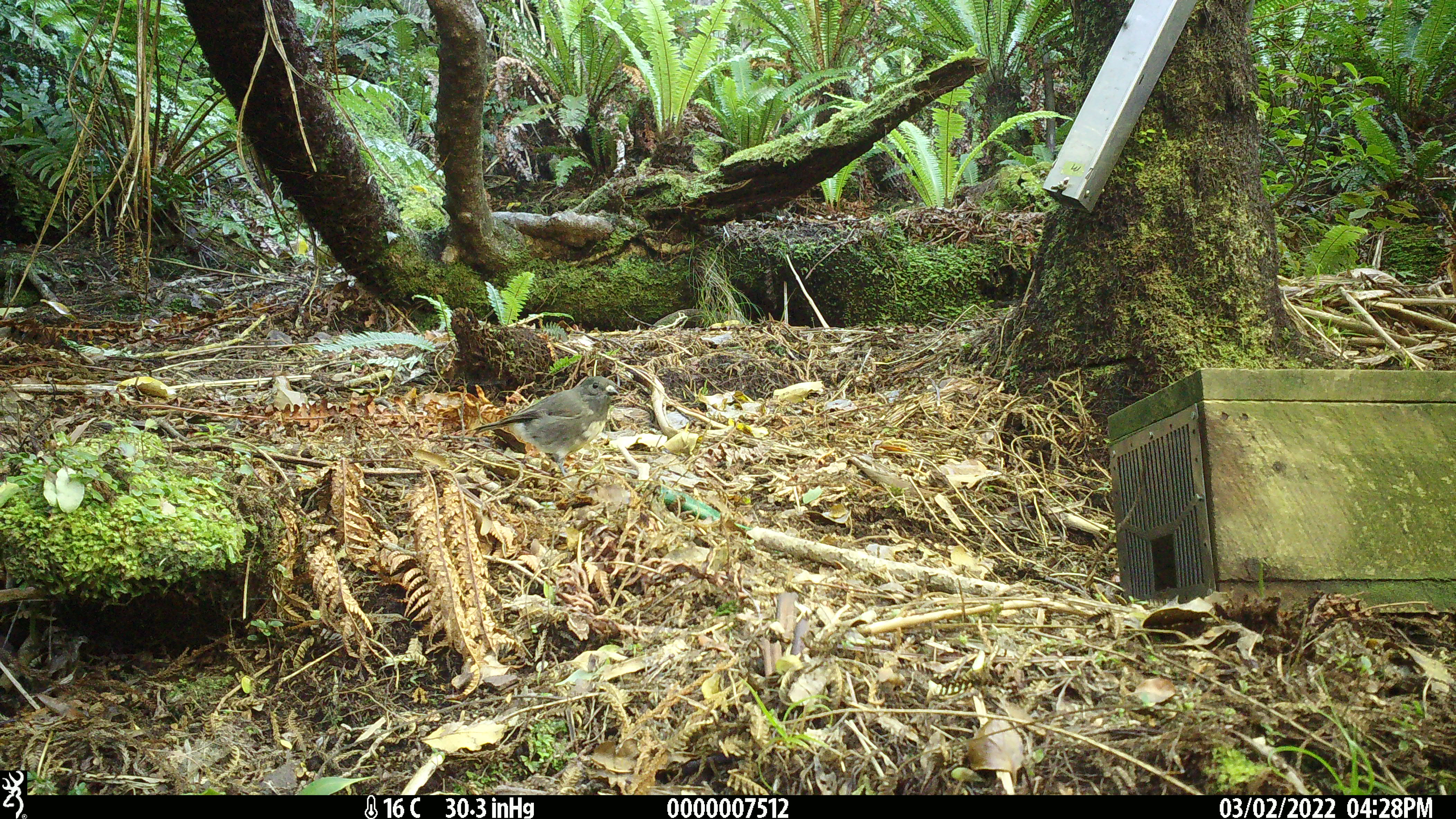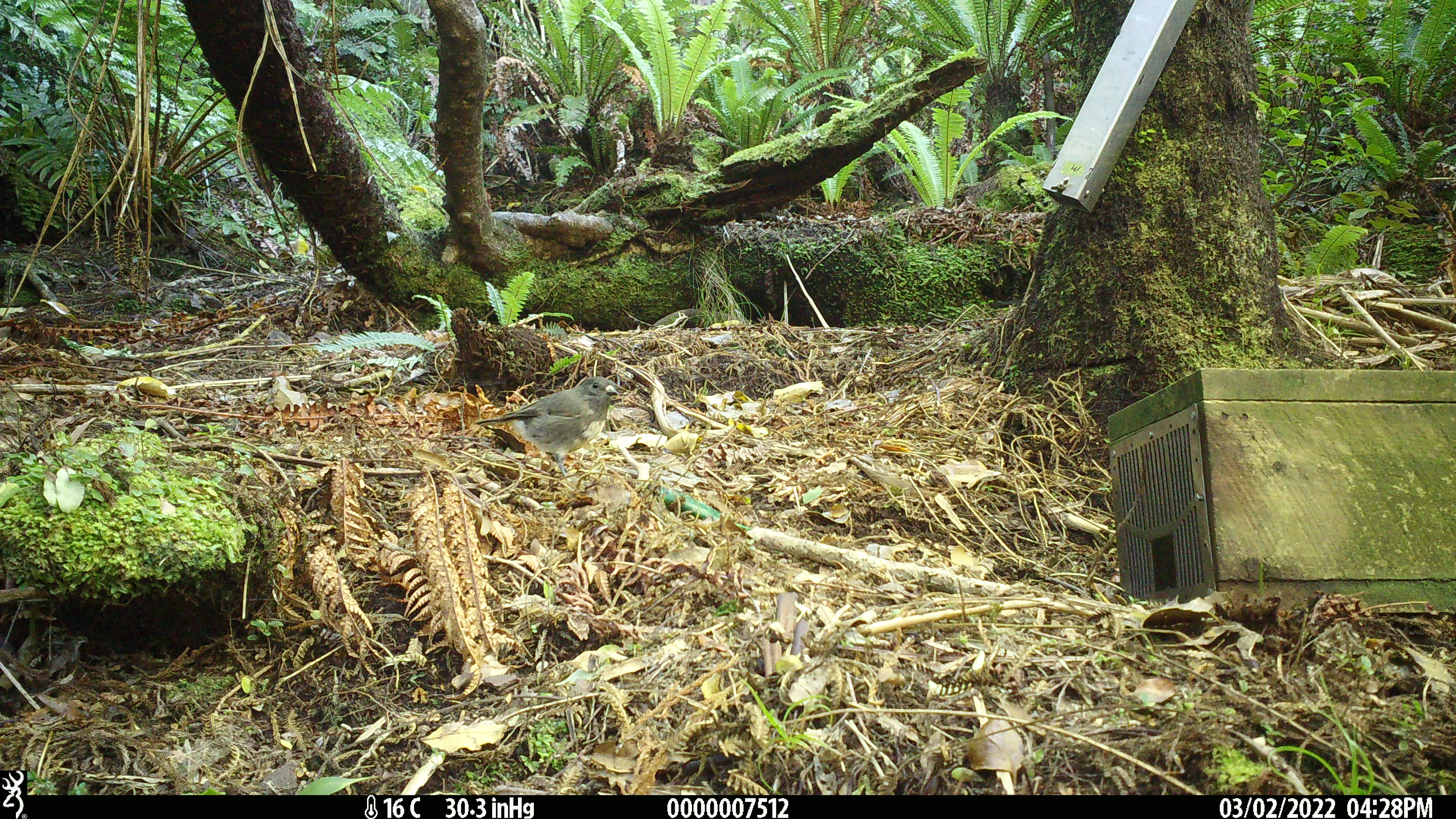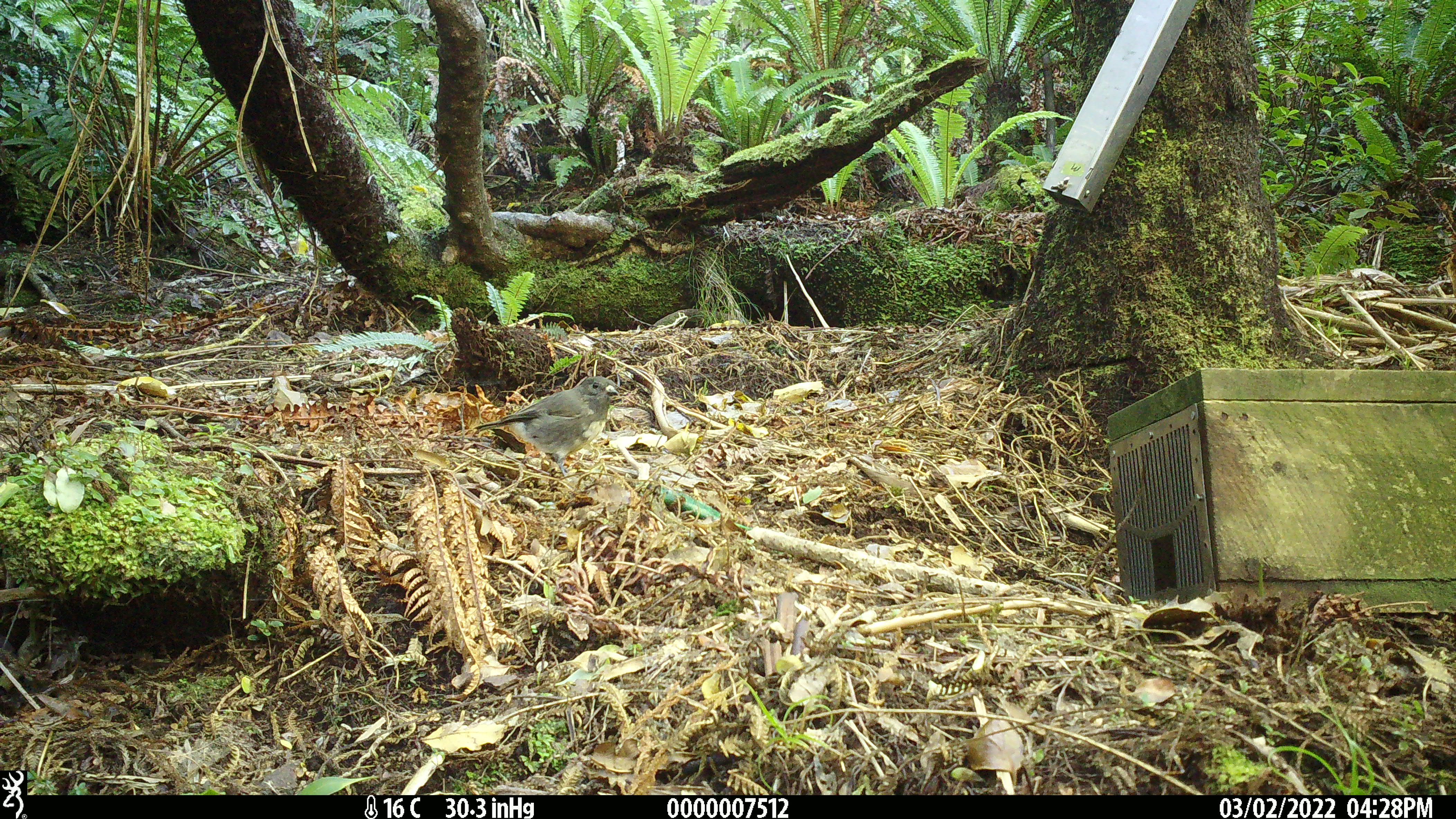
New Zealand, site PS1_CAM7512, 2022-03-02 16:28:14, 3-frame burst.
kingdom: Animalia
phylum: Chordata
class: Aves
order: Passeriformes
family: Petroicidae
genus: Petroica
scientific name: Petroica australis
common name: new zealand robin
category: robin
Robin (new zealand robin) (Petroica australis).